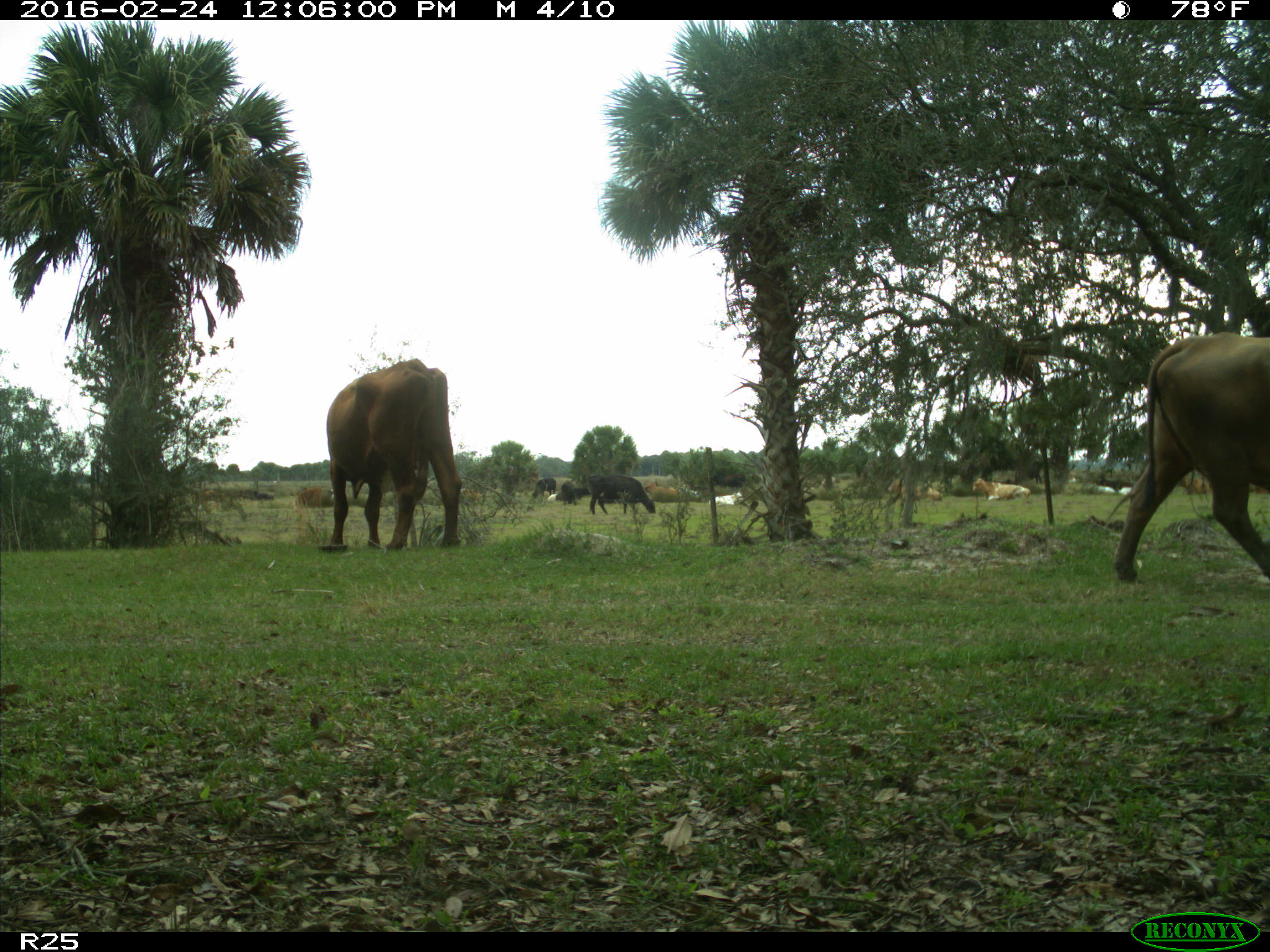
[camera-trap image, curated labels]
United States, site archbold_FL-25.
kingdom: Animalia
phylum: Chordata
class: Mammalia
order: Artiodactyla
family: Bovidae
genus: Bos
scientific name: Bos taurus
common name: domestic cow